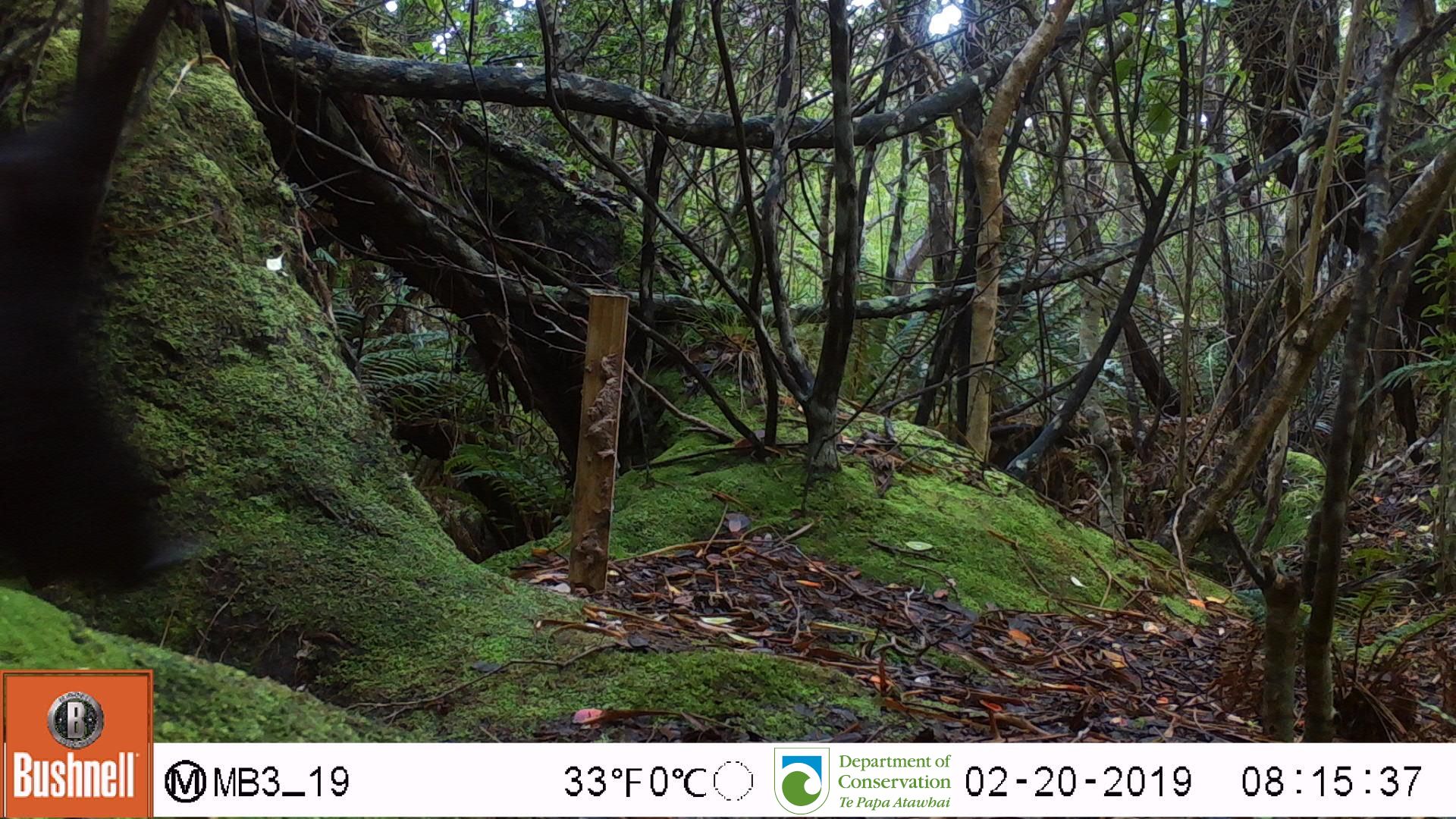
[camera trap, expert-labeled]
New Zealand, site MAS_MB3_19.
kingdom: Animalia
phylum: Chordata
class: Mammalia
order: Artiodactyla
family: Suidae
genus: Sus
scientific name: Sus scrofa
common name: pig